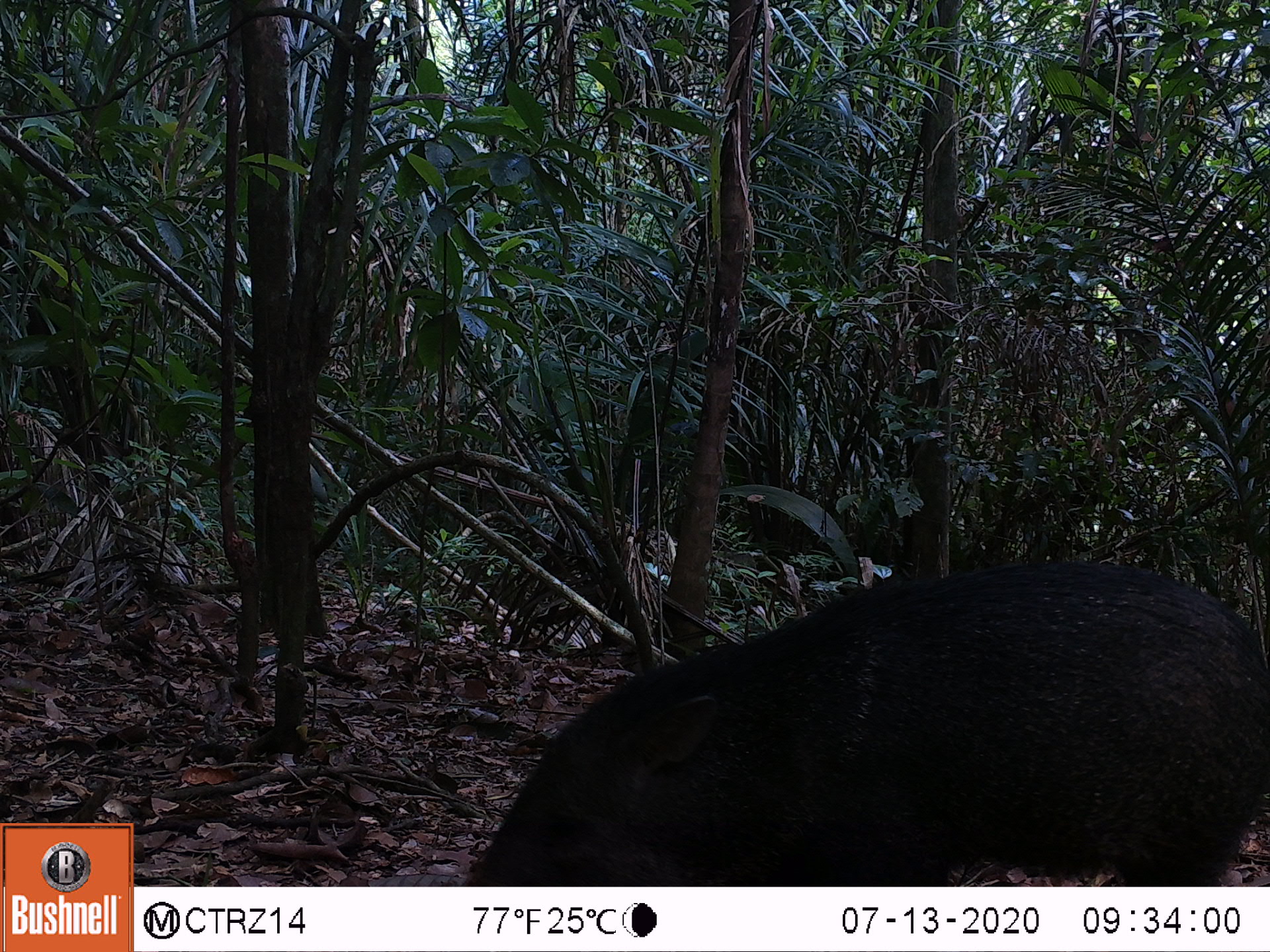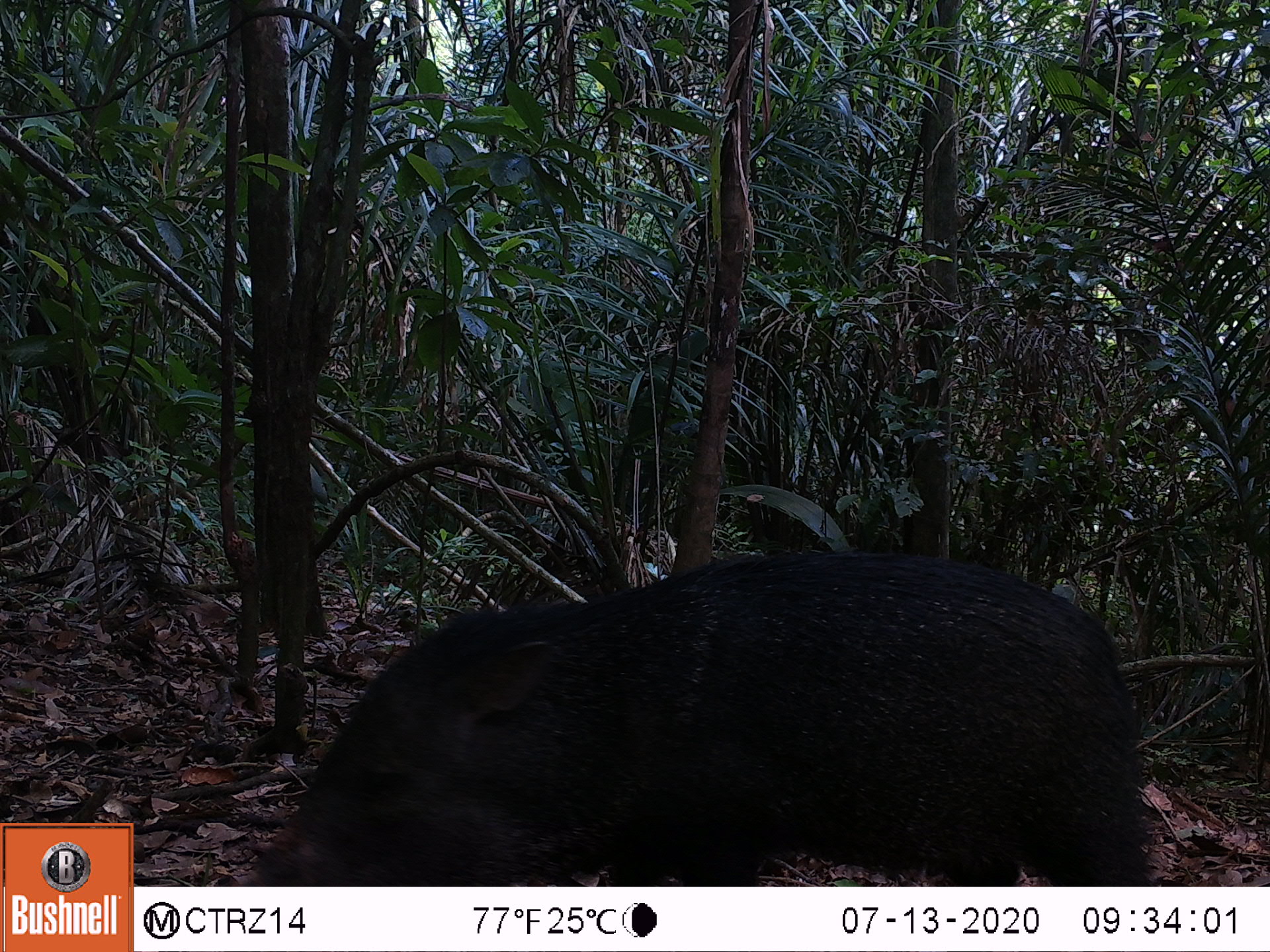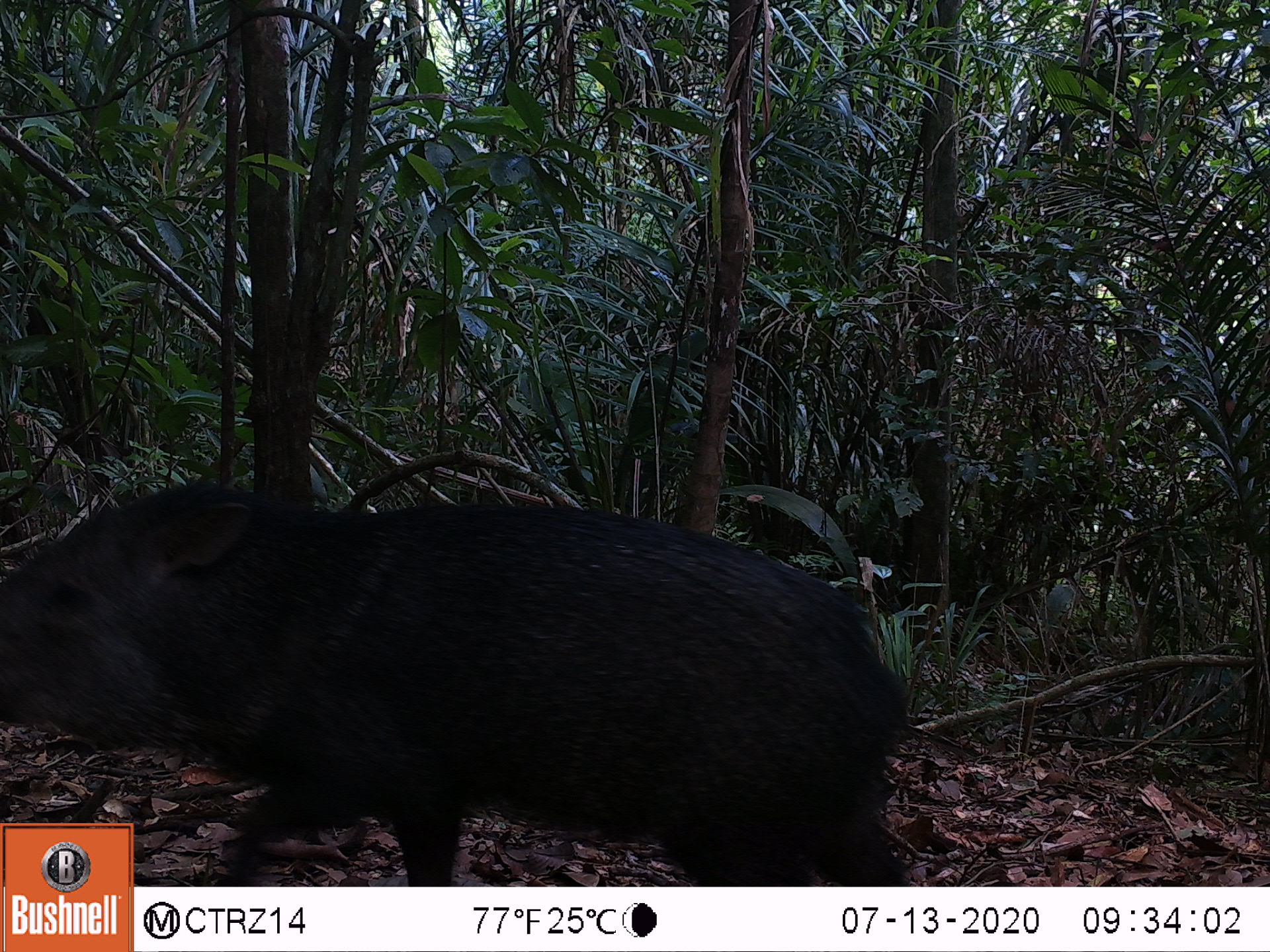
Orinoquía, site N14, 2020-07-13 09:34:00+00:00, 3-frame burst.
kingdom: Animalia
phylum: Chordata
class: Mammalia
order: Artiodactyla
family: Tayassuidae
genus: Pecari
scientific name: Pecari tajacu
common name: collared peccary